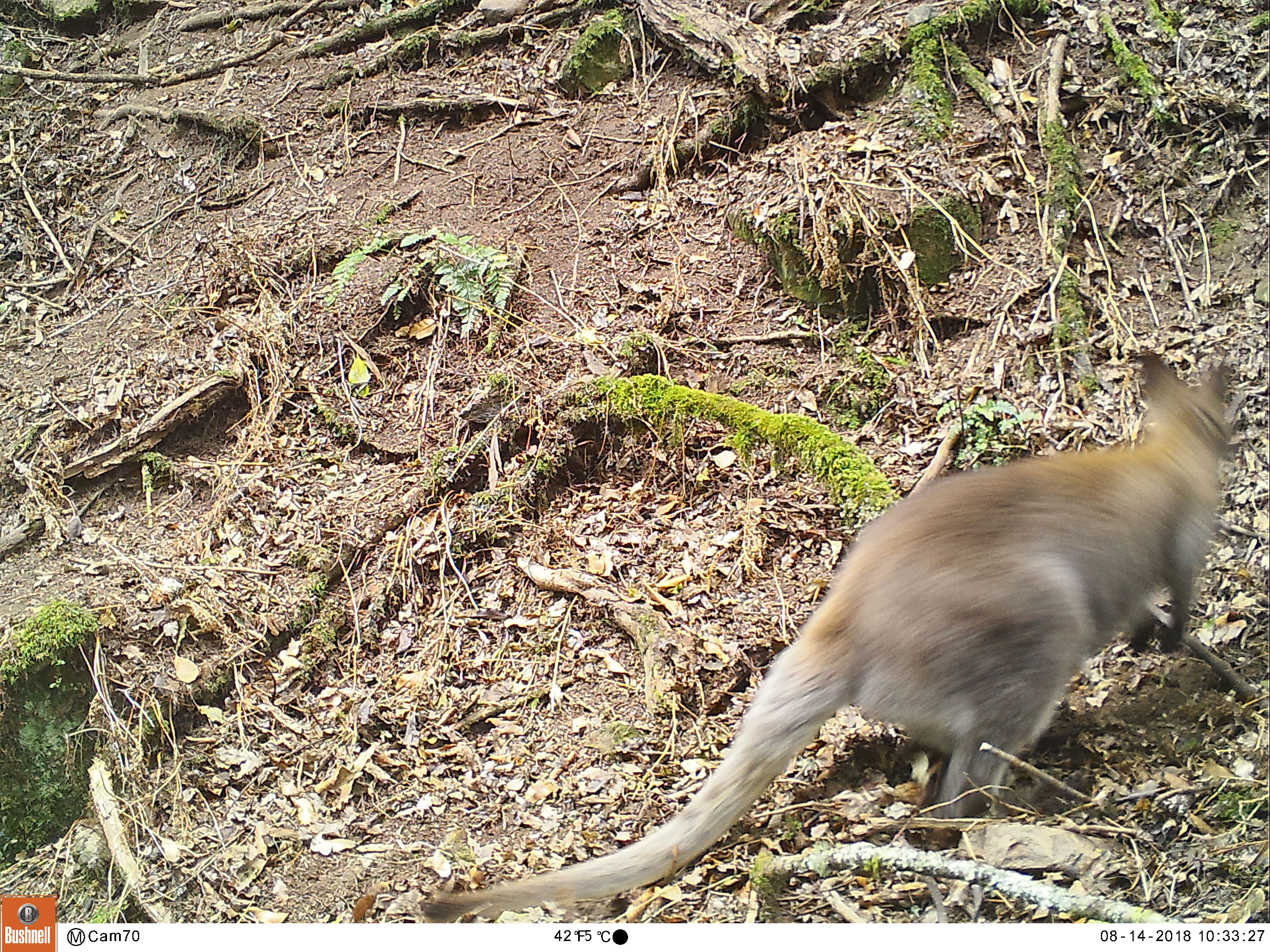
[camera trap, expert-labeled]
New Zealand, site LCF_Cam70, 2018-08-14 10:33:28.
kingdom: Animalia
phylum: Chordata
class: Mammalia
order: Diprotodontia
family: Macropodidae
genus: Notamacropus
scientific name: Notamacropus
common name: wallaby